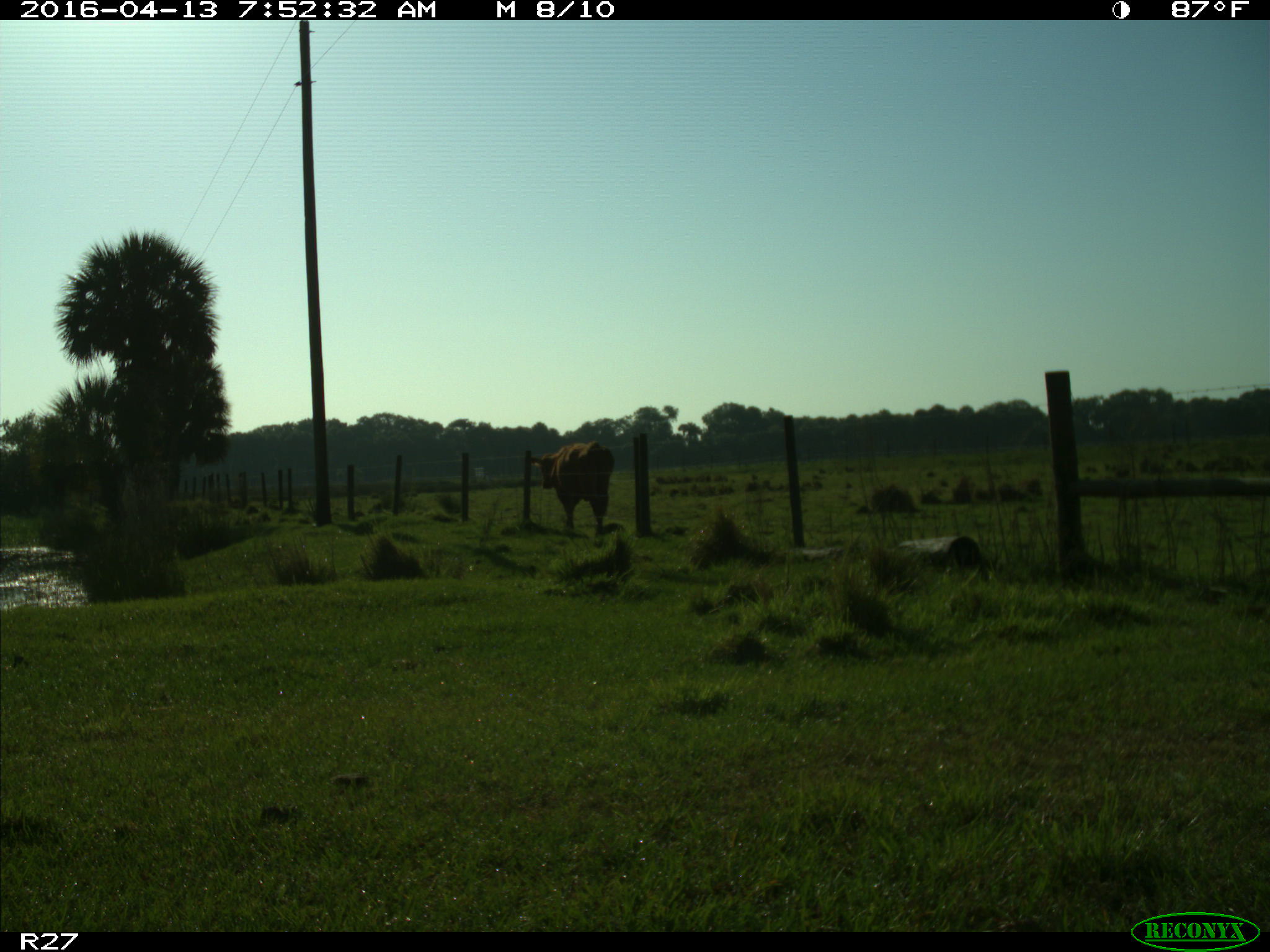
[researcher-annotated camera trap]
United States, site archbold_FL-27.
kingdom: Animalia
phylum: Chordata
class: Mammalia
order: Artiodactyla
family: Bovidae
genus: Bos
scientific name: Bos taurus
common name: domestic cow